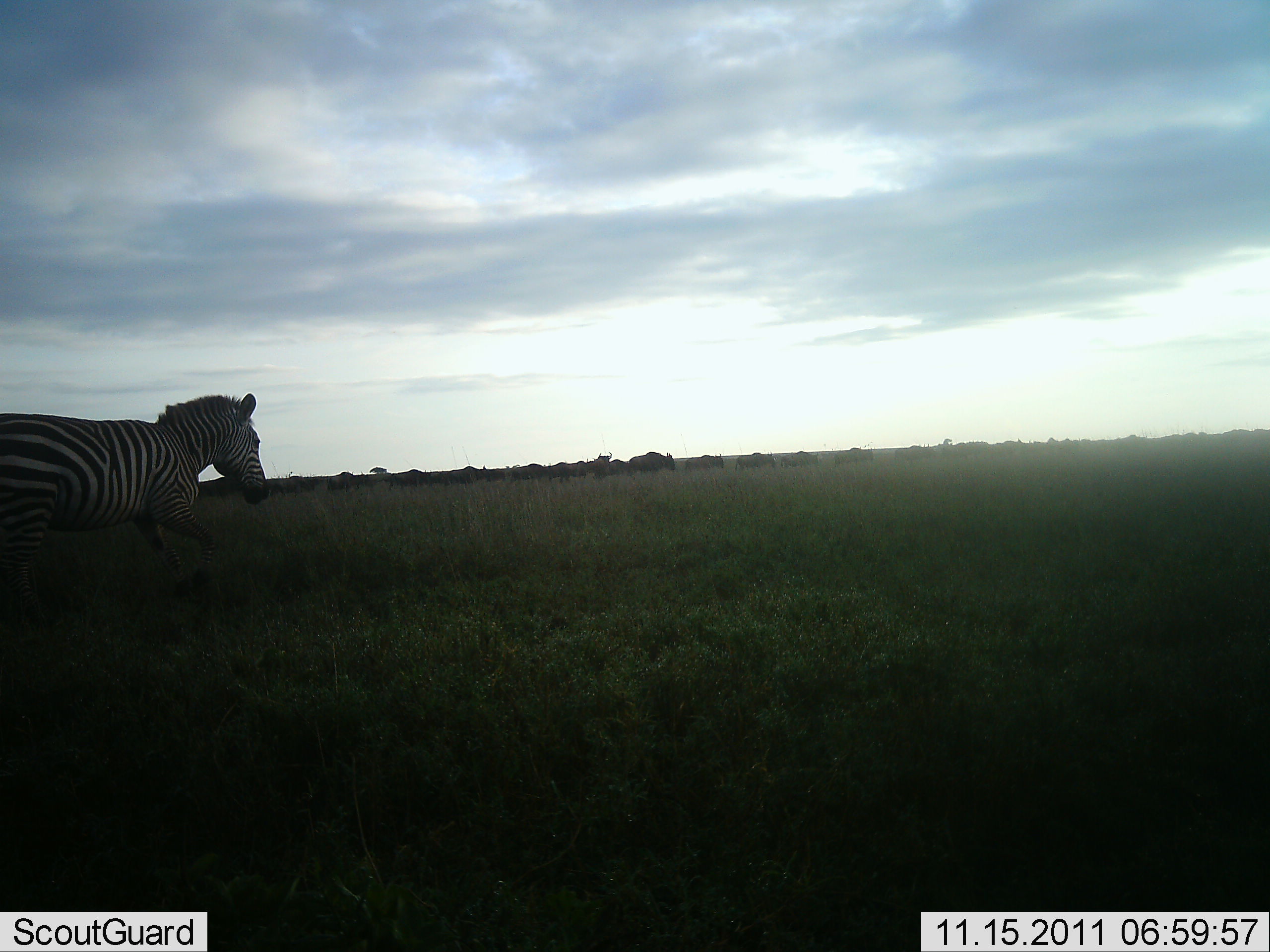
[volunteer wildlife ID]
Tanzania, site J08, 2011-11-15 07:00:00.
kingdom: Animalia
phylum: Chordata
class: Mammalia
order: Perissodactyla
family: Equidae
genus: Equus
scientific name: Equus quagga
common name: plains zebra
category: zebra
Zebra (plains zebra) (Equus quagga), count 1. Behavior (volunteer vote fractions): standing 43%, resting 0%, moving 57%, interacting 0%. Young present (vote fraction): 0%. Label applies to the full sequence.